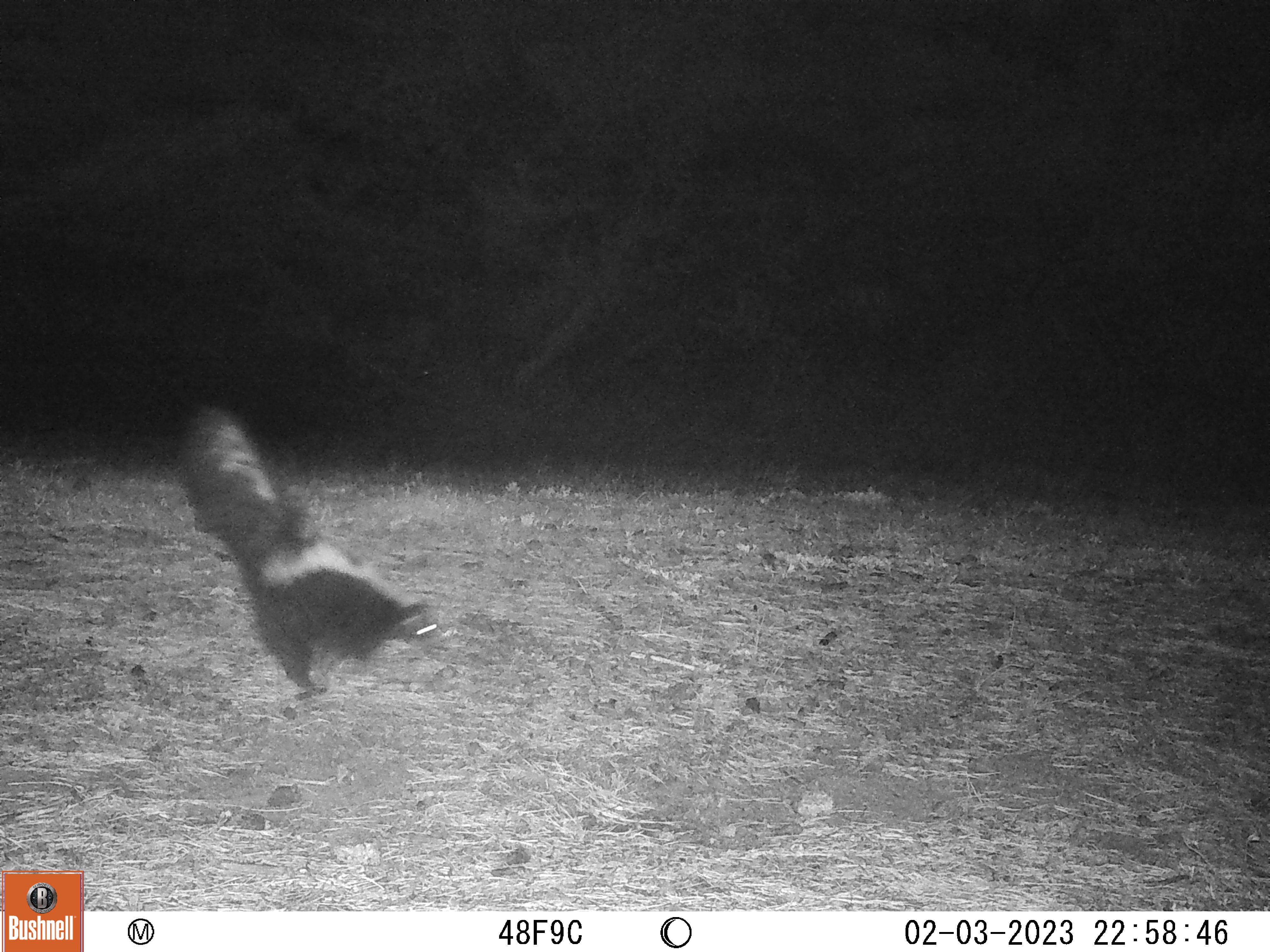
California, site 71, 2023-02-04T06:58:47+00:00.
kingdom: Animalia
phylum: Chordata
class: Mammalia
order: Carnivora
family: Mephitidae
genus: Mephitis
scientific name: Mephitis mephitis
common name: striped skunk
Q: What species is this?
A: Striped skunk (Mephitis mephitis).